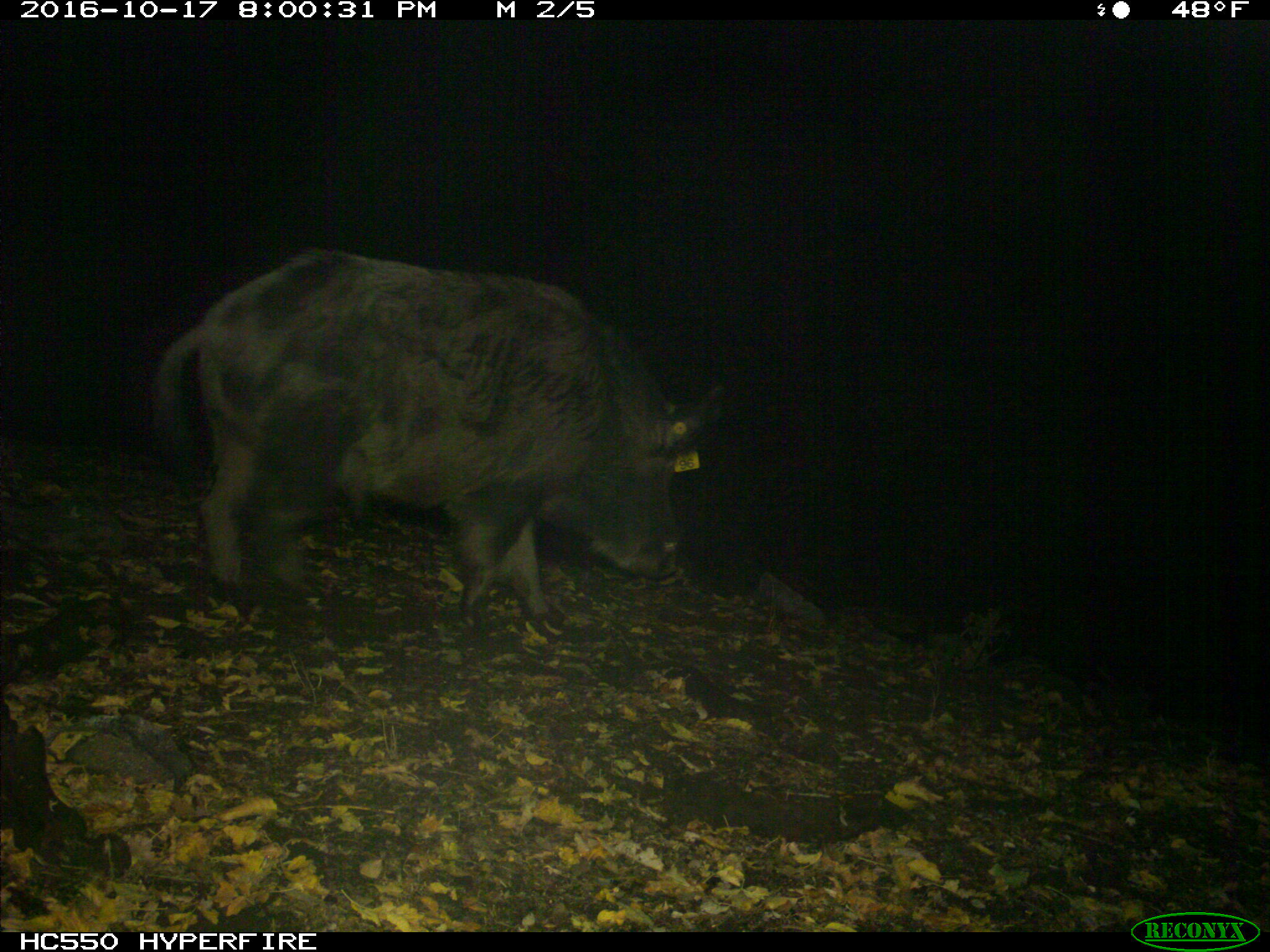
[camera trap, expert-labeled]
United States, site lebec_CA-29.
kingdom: Animalia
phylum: Chordata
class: Mammalia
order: Artiodactyla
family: Suidae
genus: Sus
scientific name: Sus scrofa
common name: wild boar